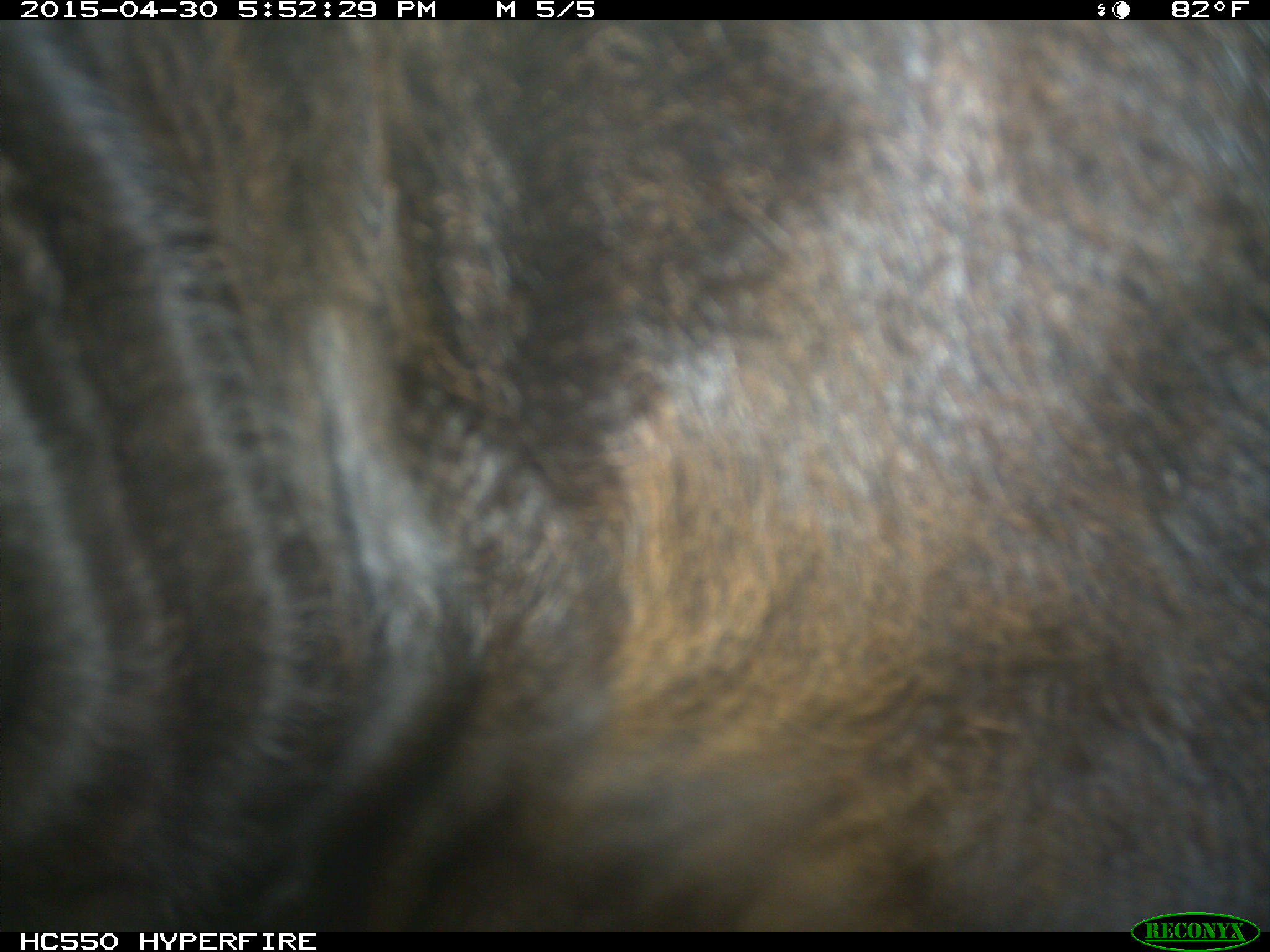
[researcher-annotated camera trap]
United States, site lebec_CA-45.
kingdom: Animalia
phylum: Chordata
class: Mammalia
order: Artiodactyla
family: Bovidae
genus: Bos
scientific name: Bos taurus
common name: domestic cow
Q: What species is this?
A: Bos taurus (domestic cow).